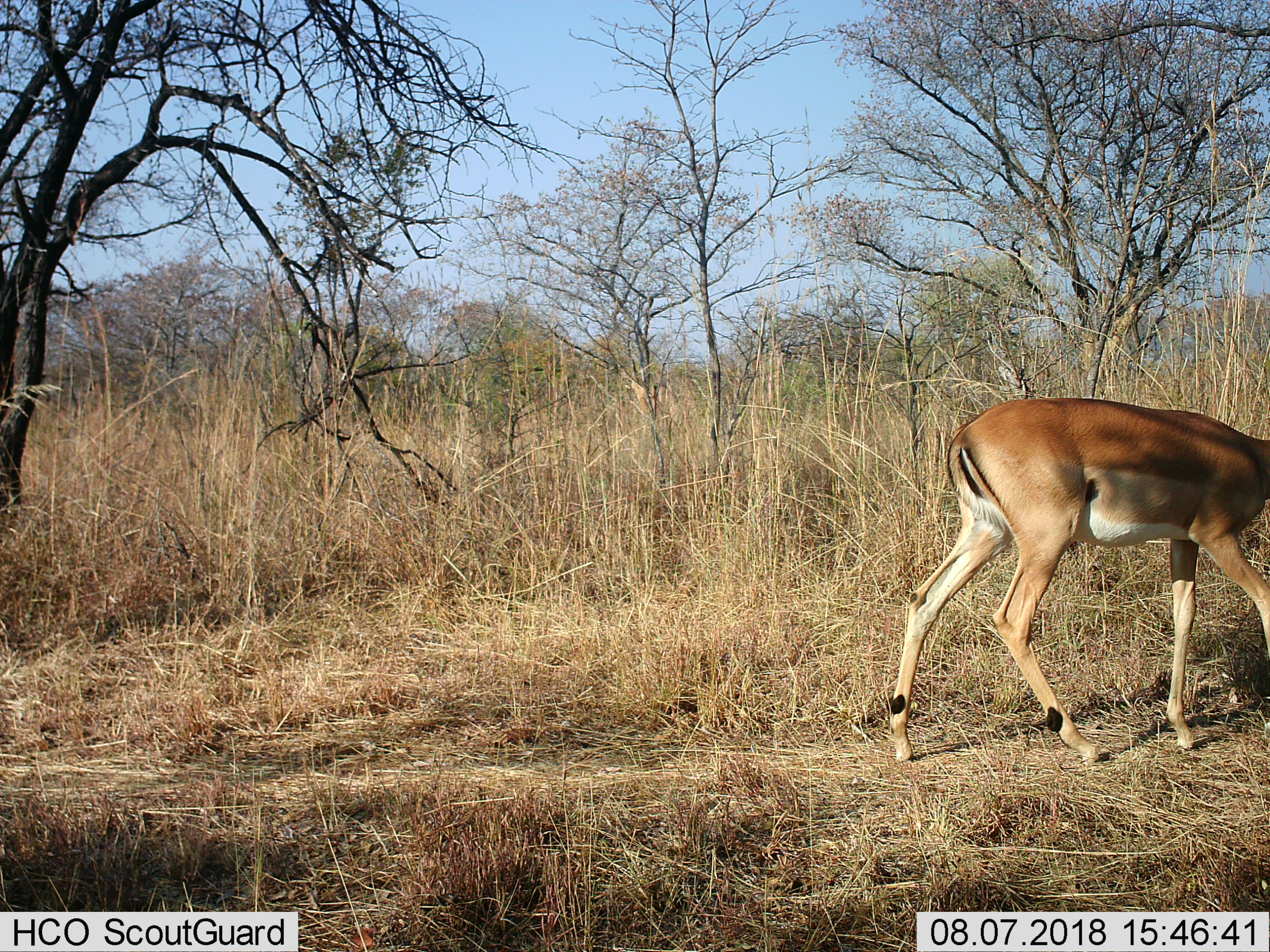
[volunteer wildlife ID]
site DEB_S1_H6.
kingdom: Animalia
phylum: Chordata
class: Mammalia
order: Artiodactyla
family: Bovidae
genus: Aepyceros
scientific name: Aepyceros melampus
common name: impala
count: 1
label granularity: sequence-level